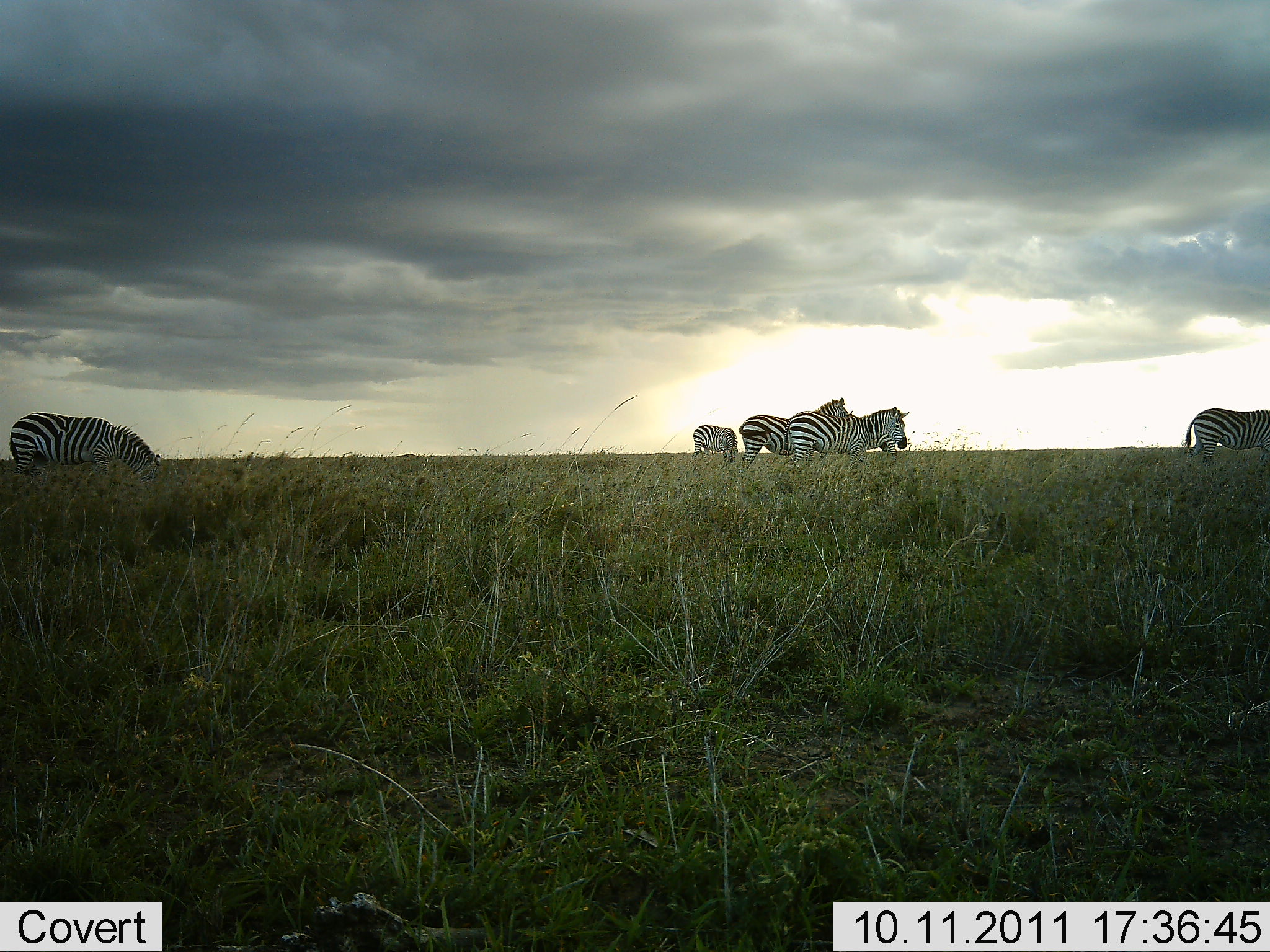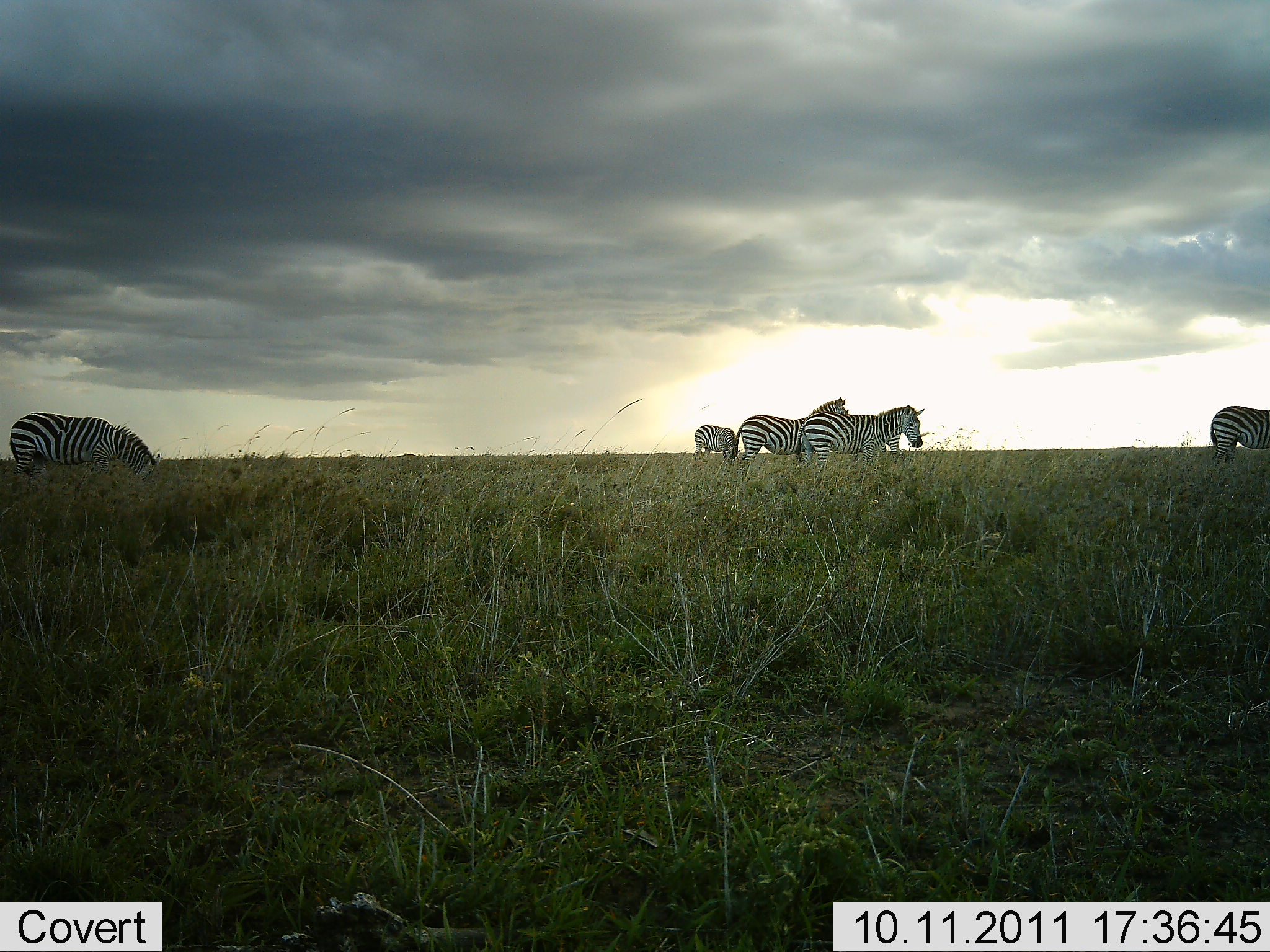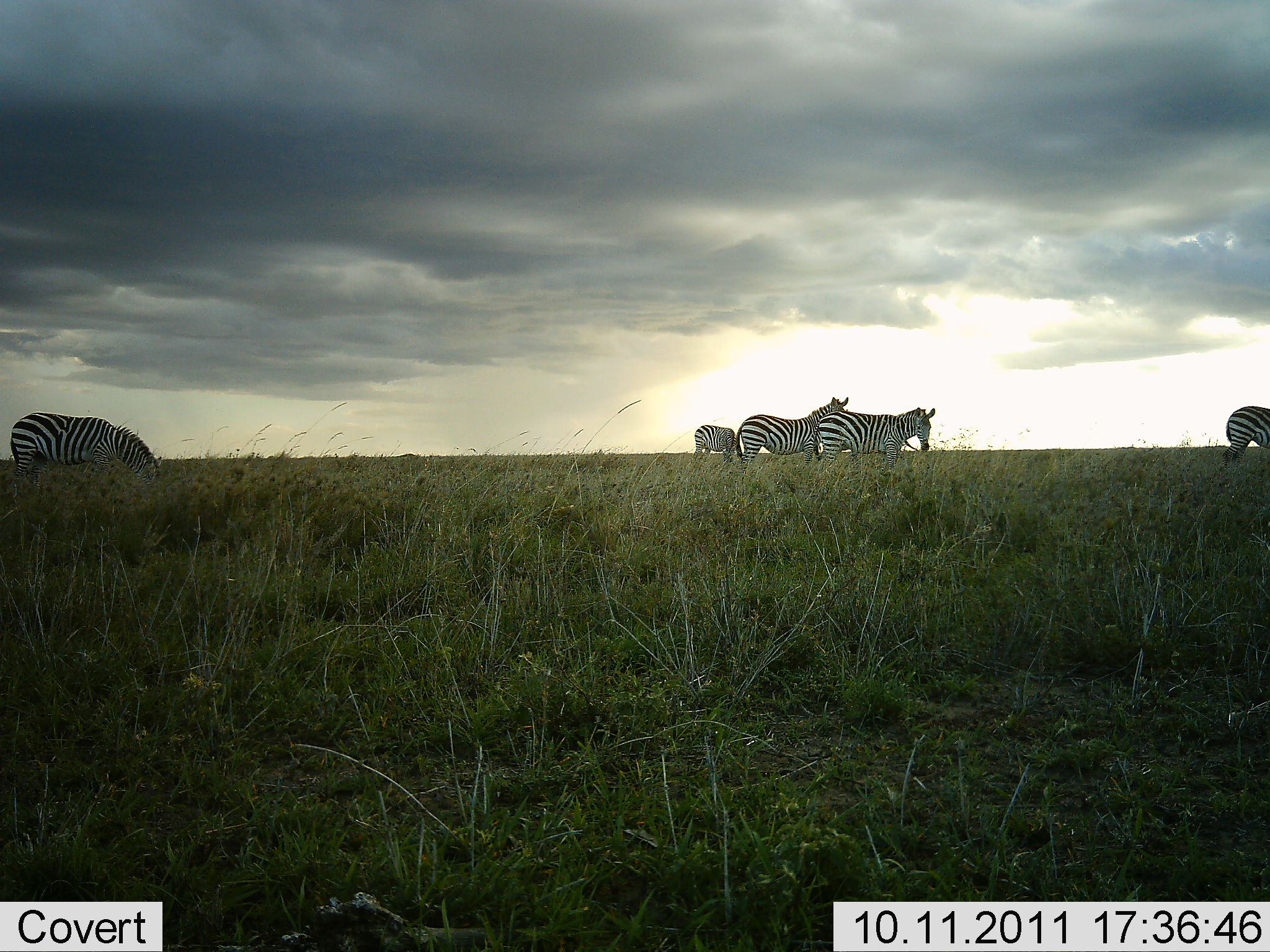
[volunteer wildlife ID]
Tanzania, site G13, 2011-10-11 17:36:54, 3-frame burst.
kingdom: Animalia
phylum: Chordata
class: Mammalia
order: Perissodactyla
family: Equidae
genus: Equus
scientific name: Equus quagga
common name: plains zebra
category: zebra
Zebra (plains zebra) (Equus quagga), count 5. Behavior (volunteer vote fractions): standing 73%, resting 0%, moving 40%, interacting 0%. Young present (vote fraction): 0%. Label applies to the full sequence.